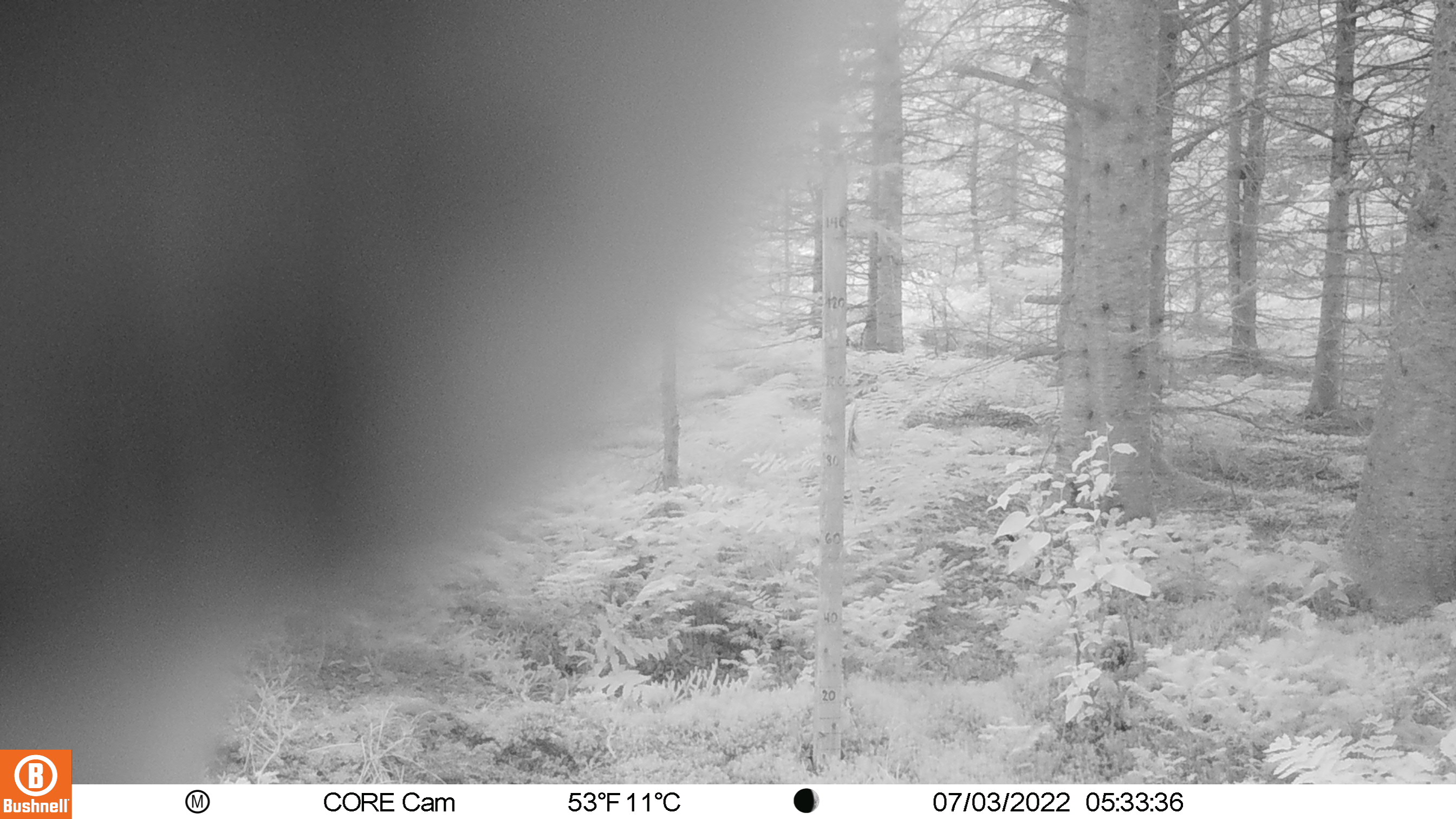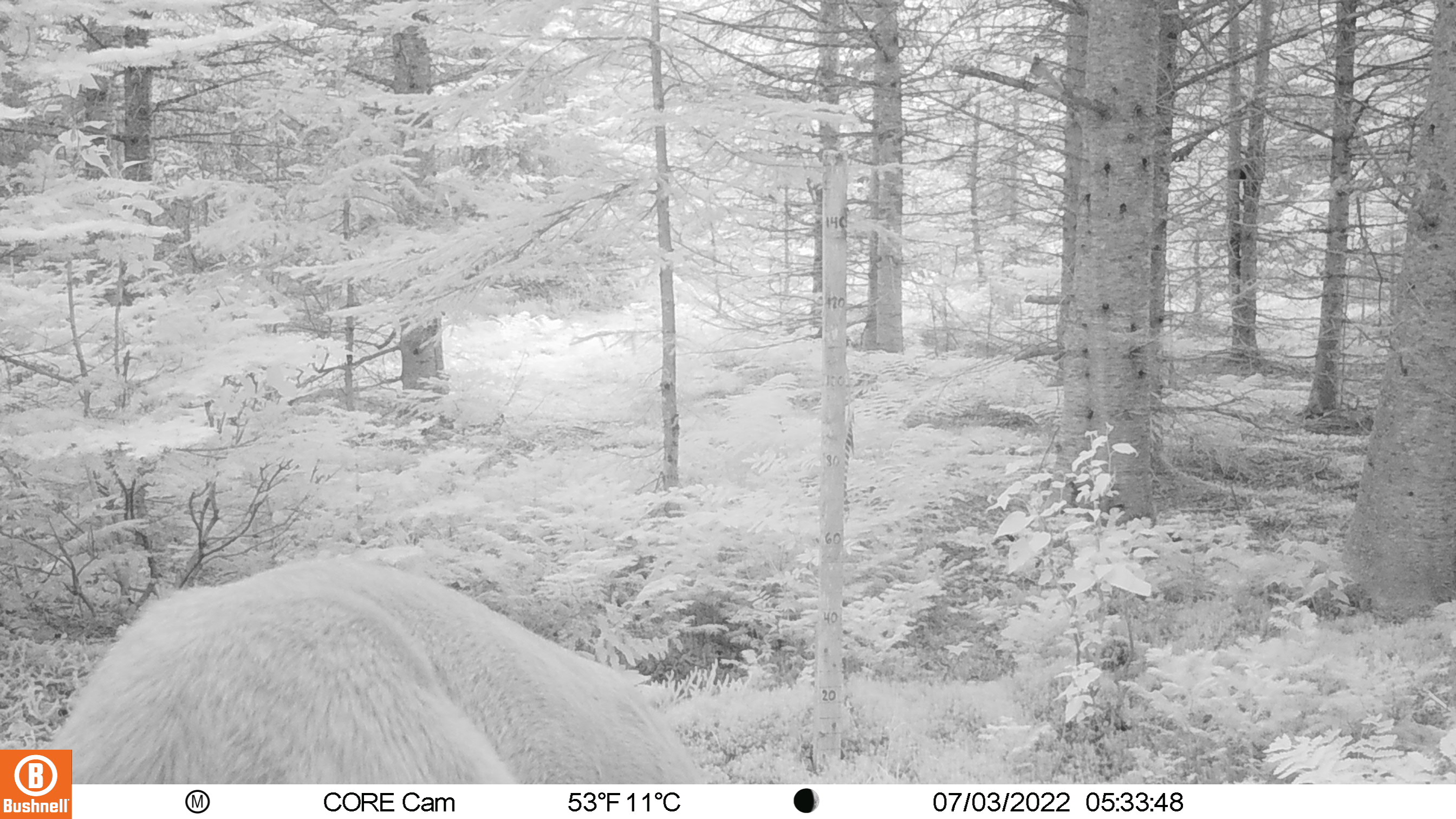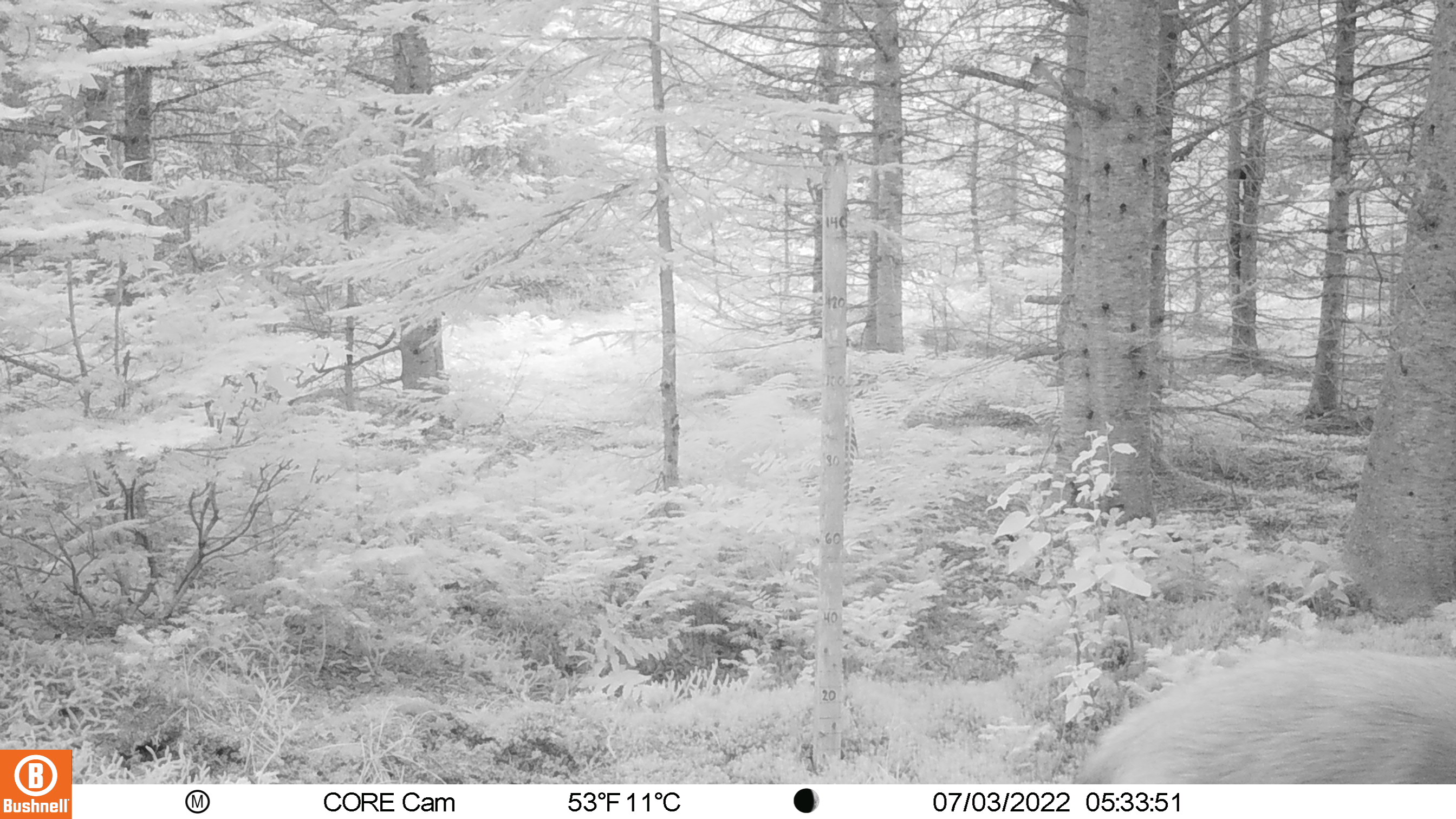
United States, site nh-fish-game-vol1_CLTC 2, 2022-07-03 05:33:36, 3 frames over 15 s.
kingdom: Animalia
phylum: Chordata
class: Mammalia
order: Artiodactyla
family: Cervidae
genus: Odocoileus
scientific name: Odocoileus virginianus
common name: white-tailed deer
White-tailed deer (Odocoileus virginianus).